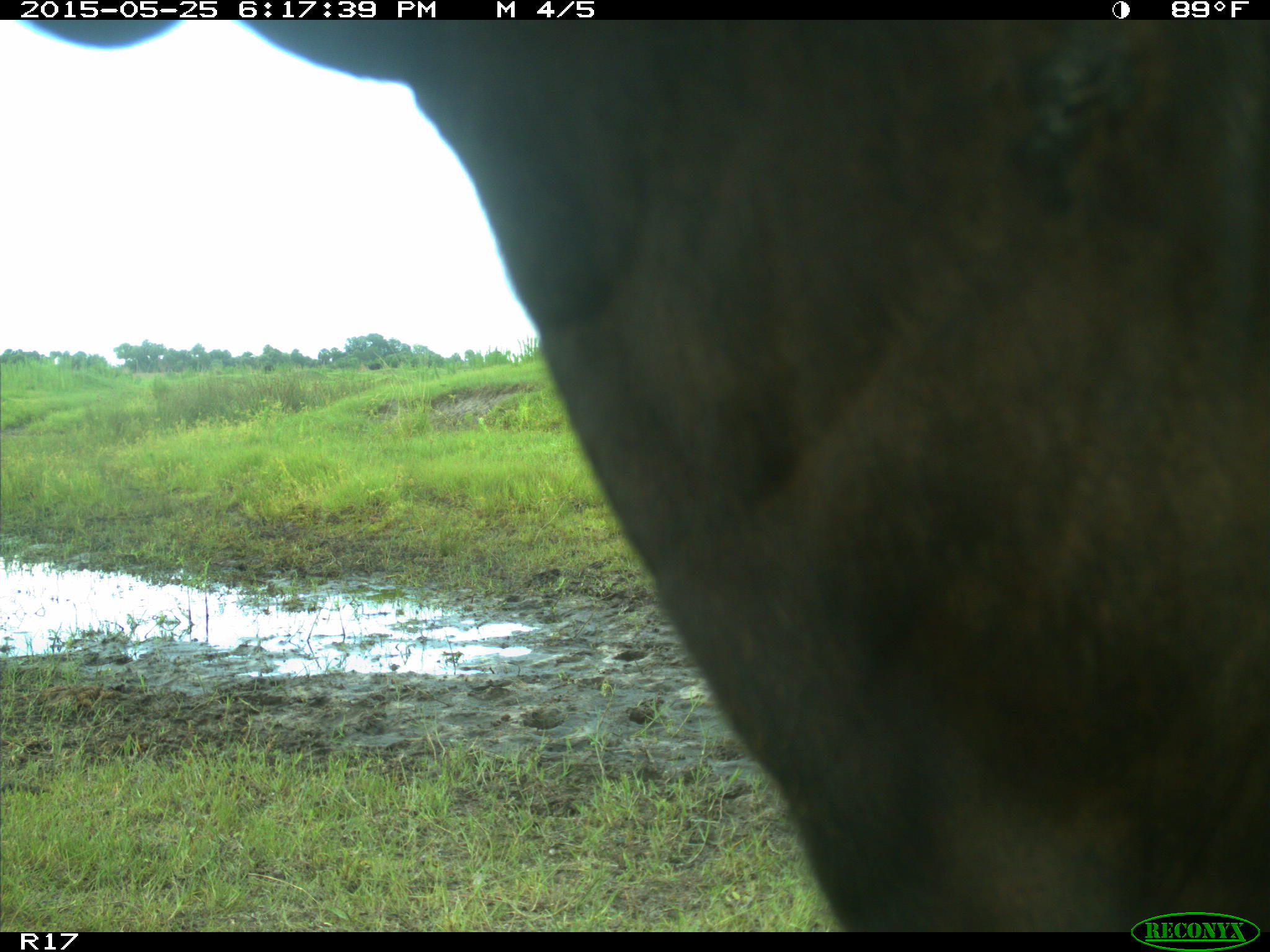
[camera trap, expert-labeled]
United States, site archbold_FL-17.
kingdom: Animalia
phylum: Chordata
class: Mammalia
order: Artiodactyla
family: Bovidae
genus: Bos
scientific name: Bos taurus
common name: domestic cow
Bos taurus (domestic cow).